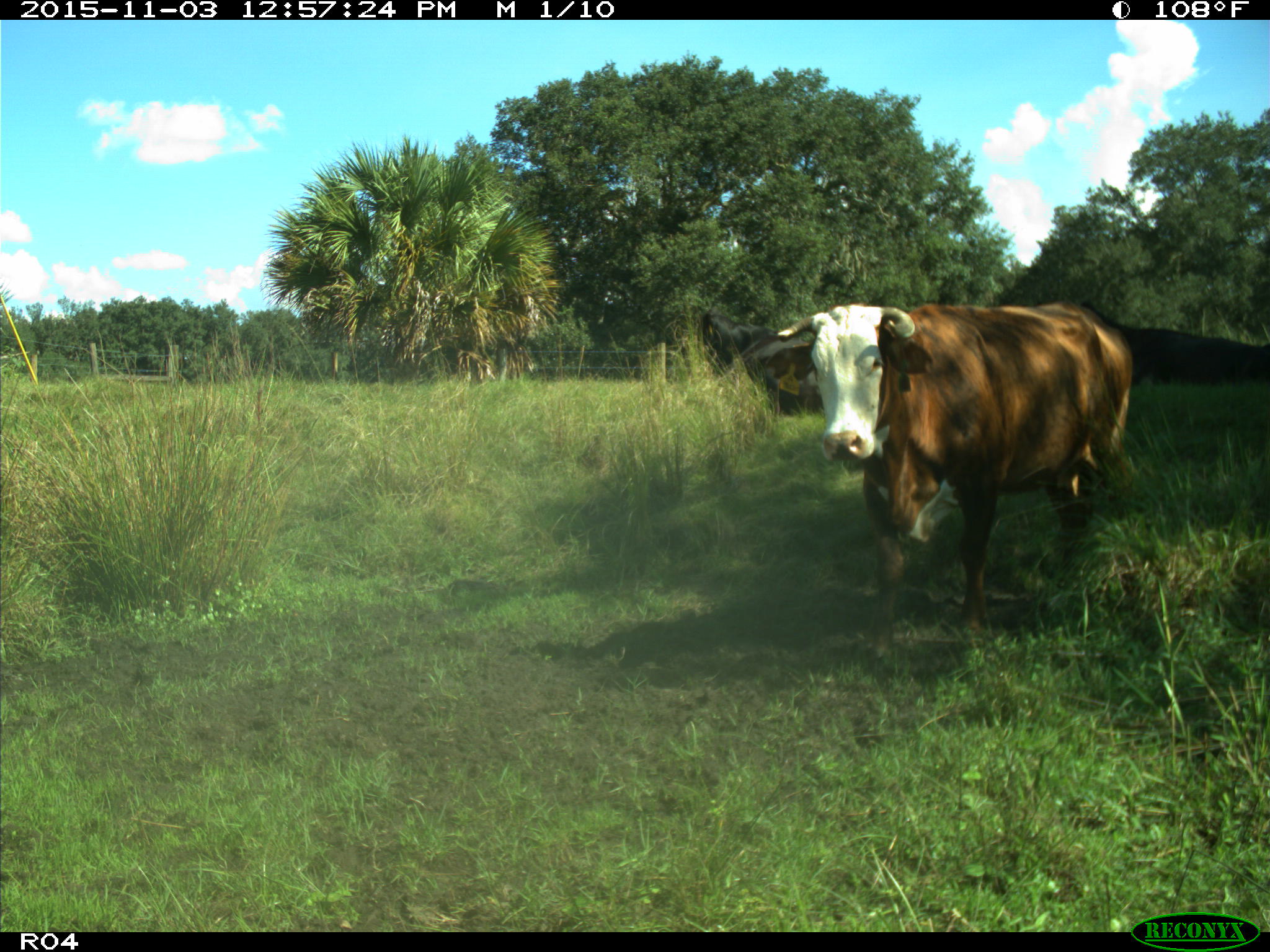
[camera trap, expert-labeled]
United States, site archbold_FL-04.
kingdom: Animalia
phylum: Chordata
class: Mammalia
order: Artiodactyla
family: Bovidae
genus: Bos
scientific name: Bos taurus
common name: domestic cow